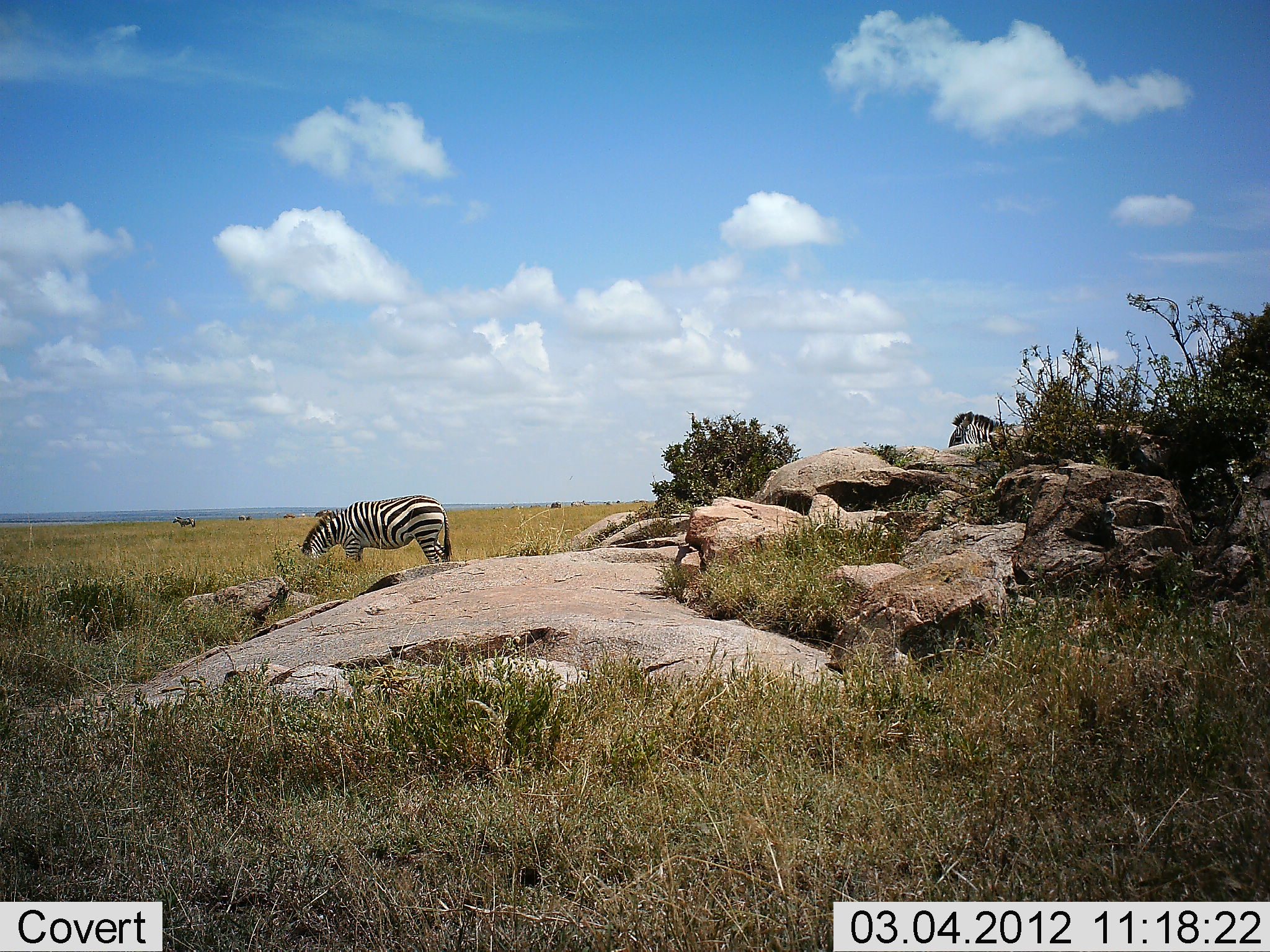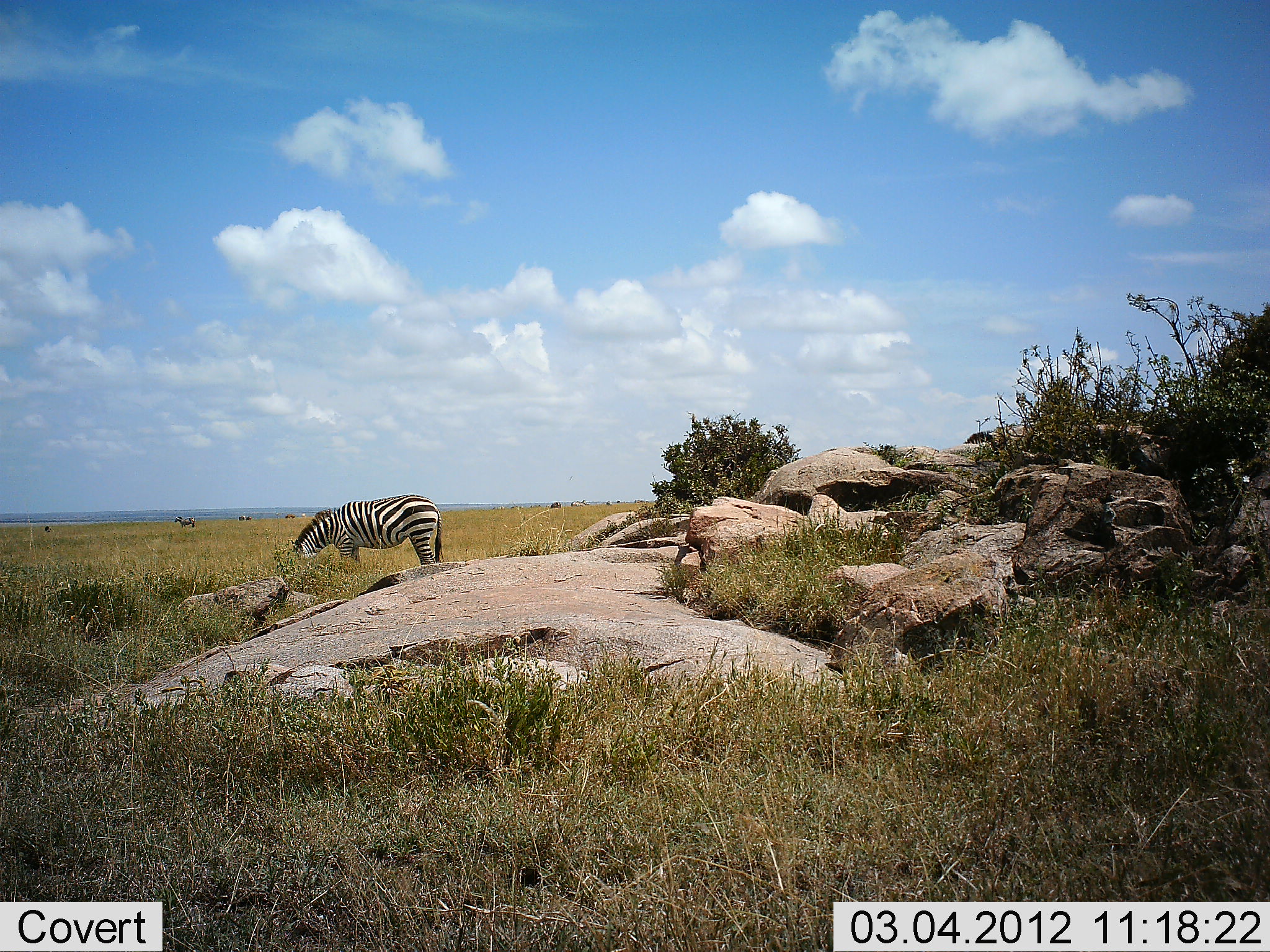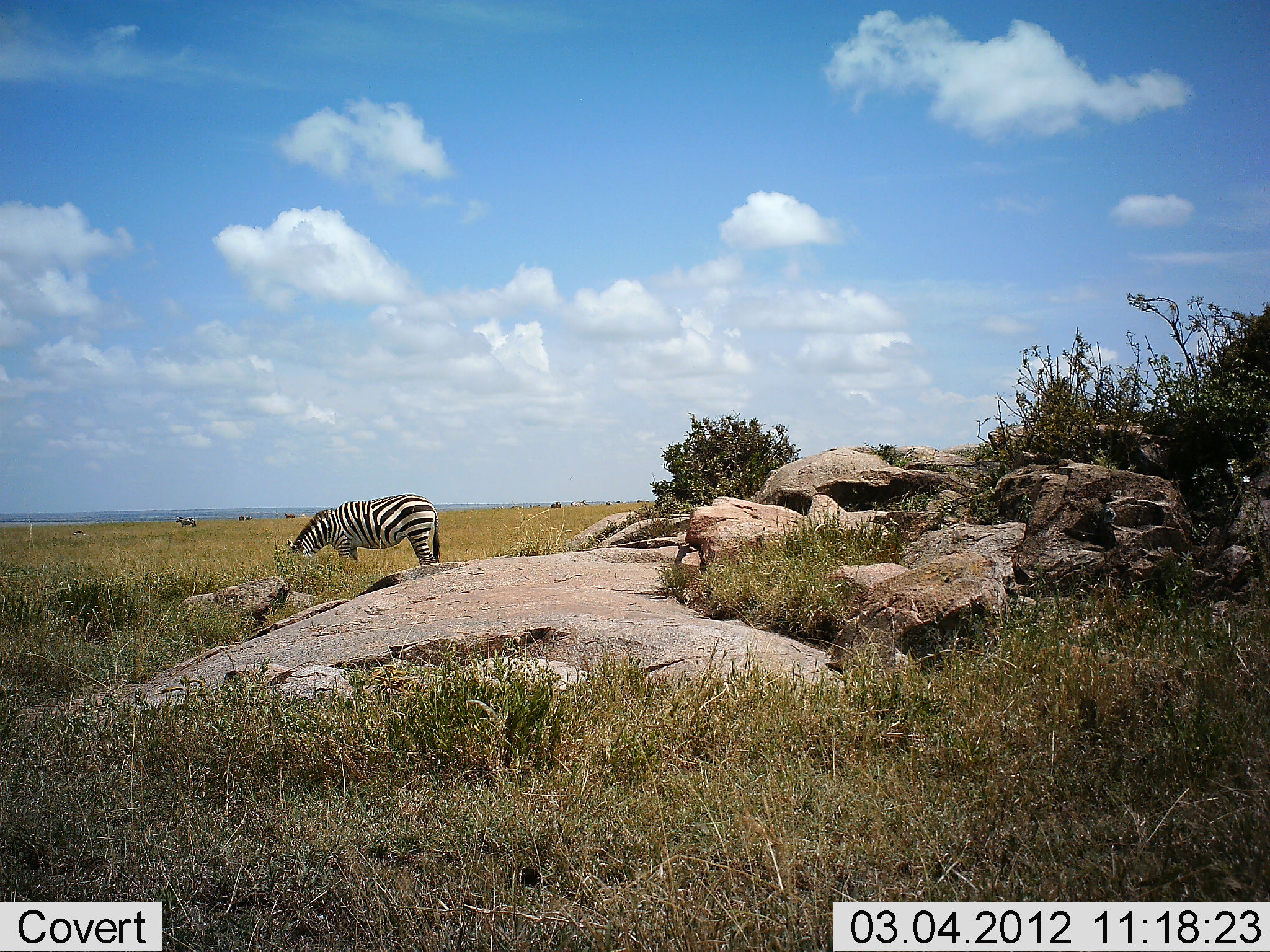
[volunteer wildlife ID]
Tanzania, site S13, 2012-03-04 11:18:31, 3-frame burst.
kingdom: Animalia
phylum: Chordata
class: Mammalia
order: Perissodactyla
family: Equidae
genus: Equus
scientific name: Equus quagga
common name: plains zebra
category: zebra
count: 2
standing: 44%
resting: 0%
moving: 50%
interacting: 0%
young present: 0%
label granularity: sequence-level